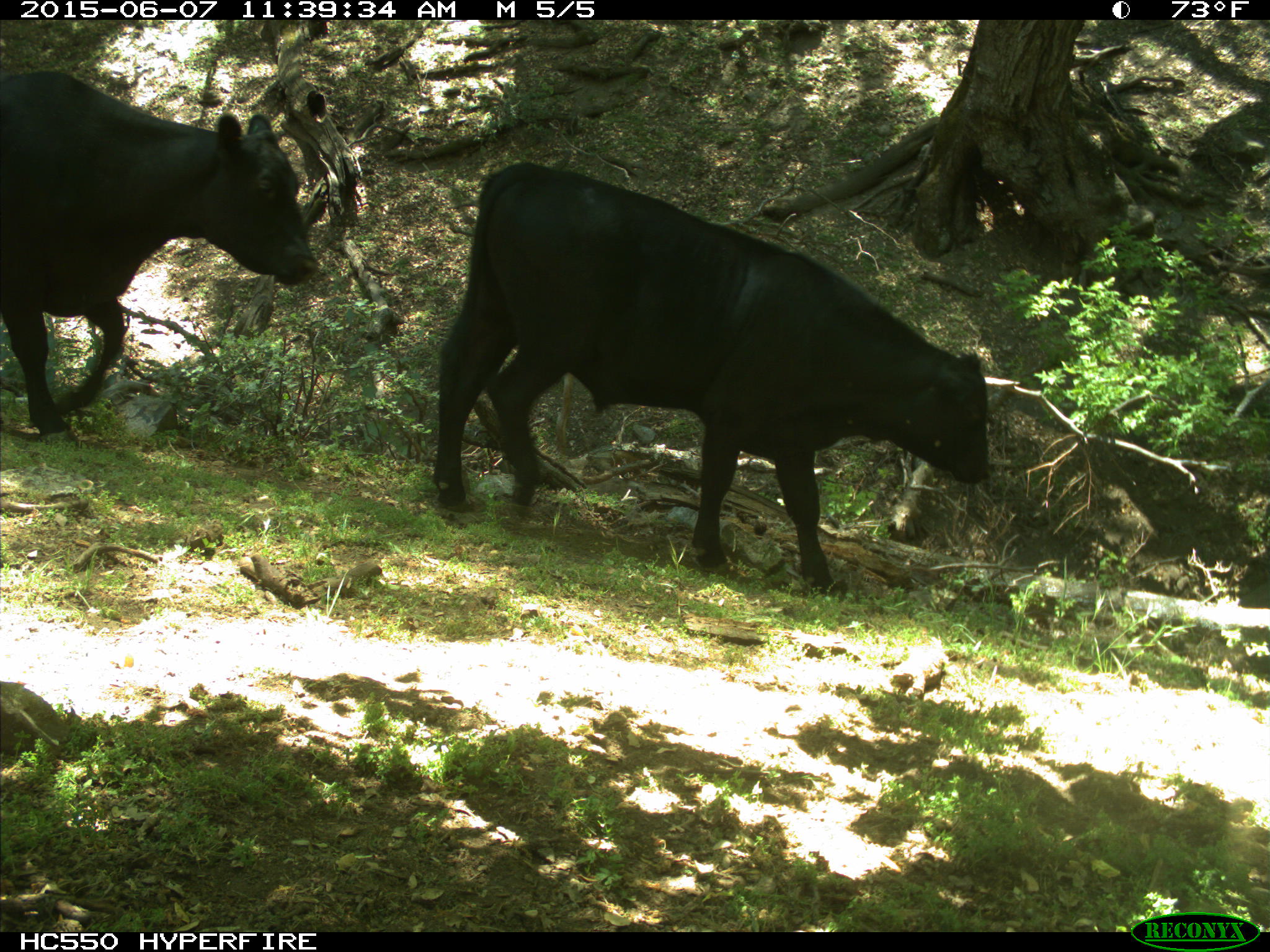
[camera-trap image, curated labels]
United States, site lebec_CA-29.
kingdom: Animalia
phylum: Chordata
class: Mammalia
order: Artiodactyla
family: Bovidae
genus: Bos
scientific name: Bos taurus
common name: domestic cow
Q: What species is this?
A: Bos taurus (domestic cow).